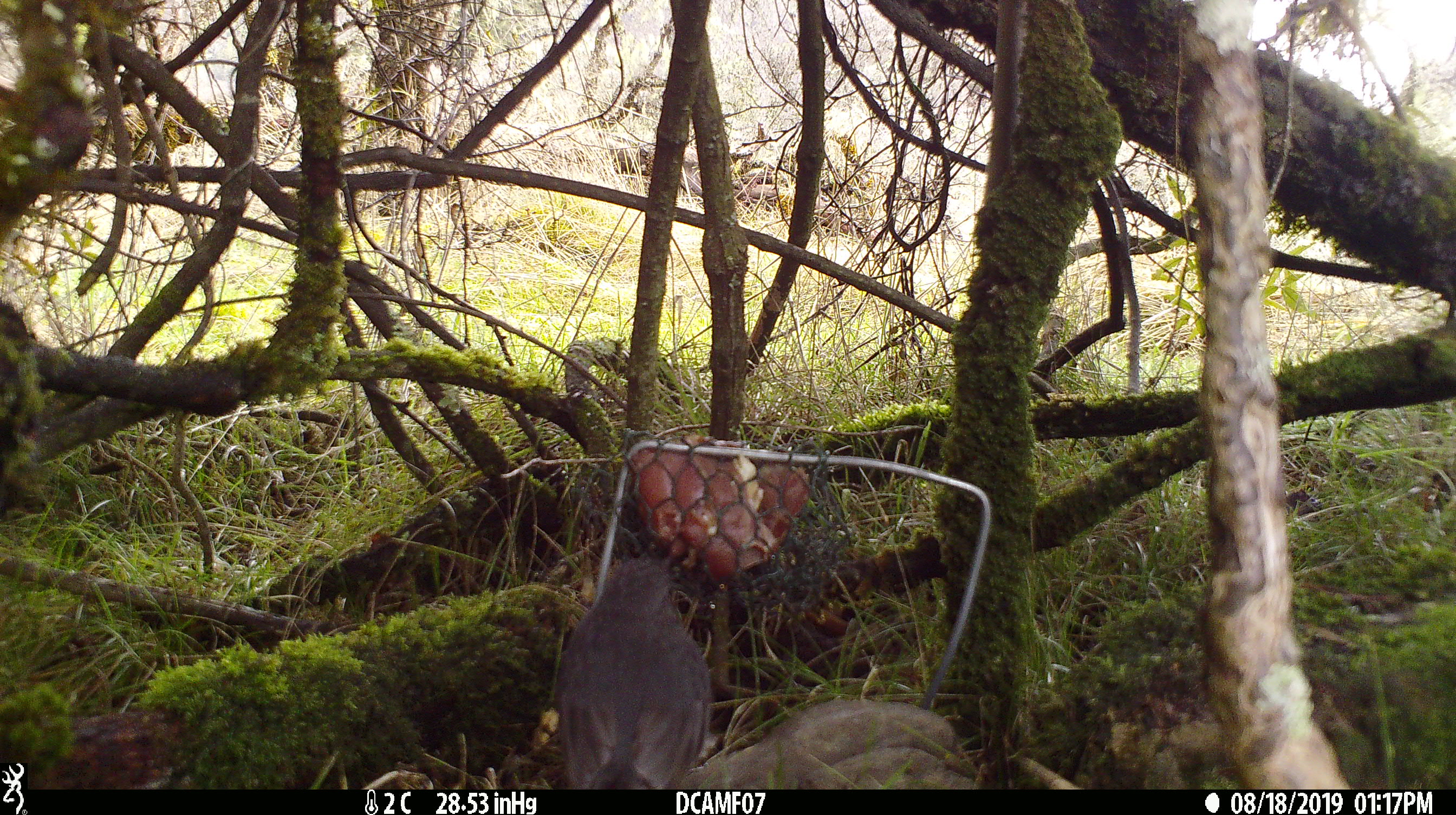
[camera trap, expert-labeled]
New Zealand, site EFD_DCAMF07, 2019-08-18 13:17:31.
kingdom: Animalia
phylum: Chordata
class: Aves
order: Passeriformes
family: Petroicidae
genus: Petroica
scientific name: Petroica australis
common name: new zealand robin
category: robin